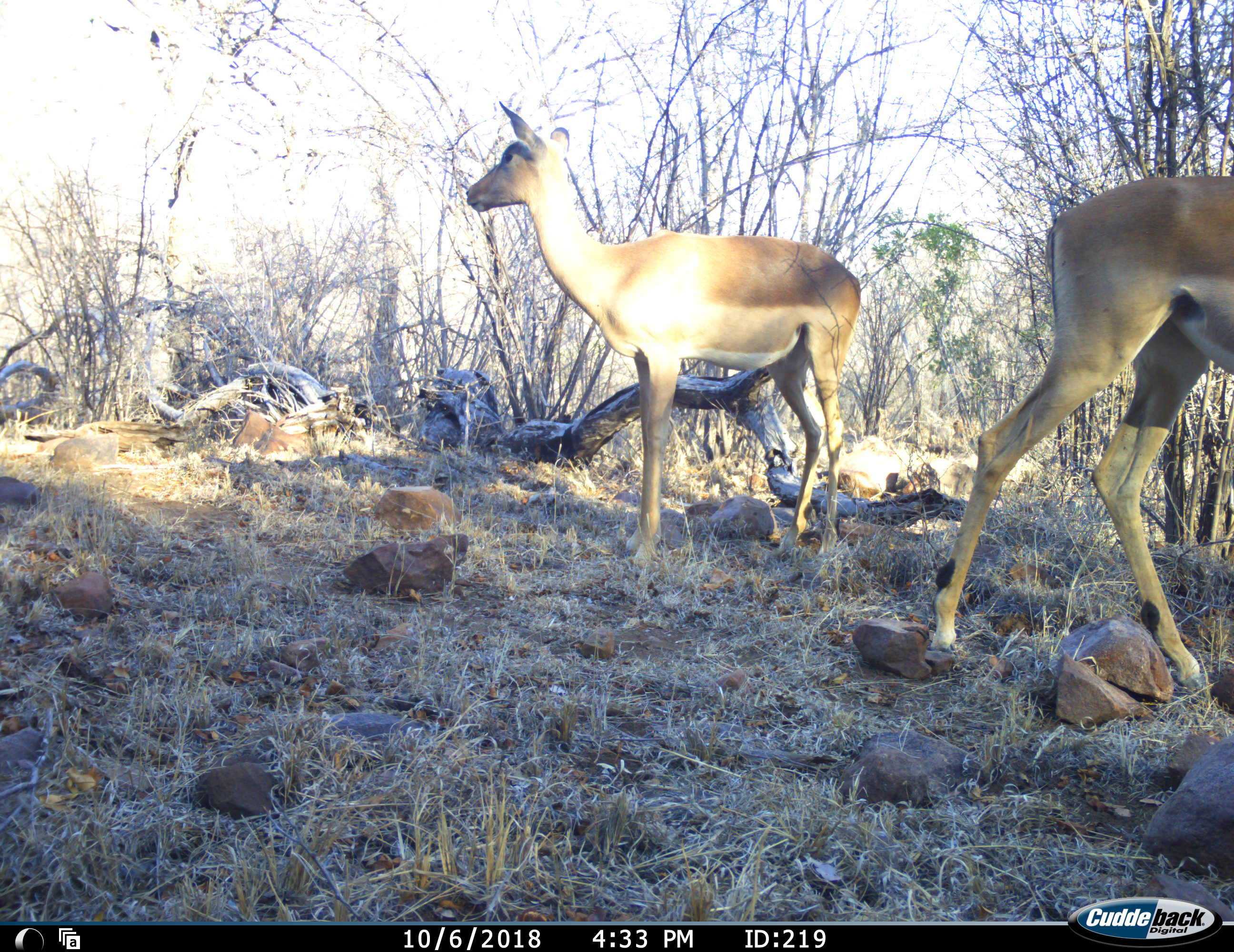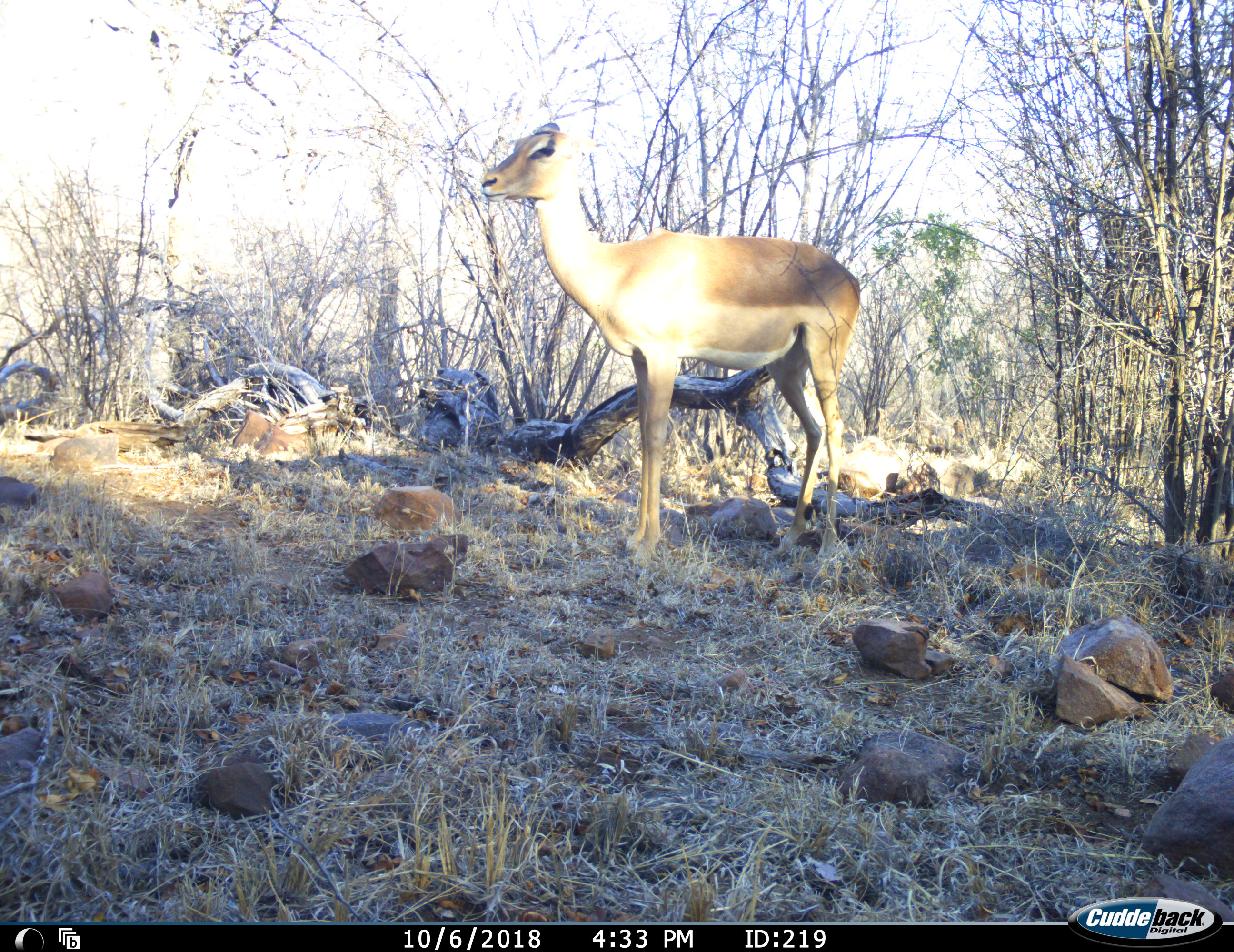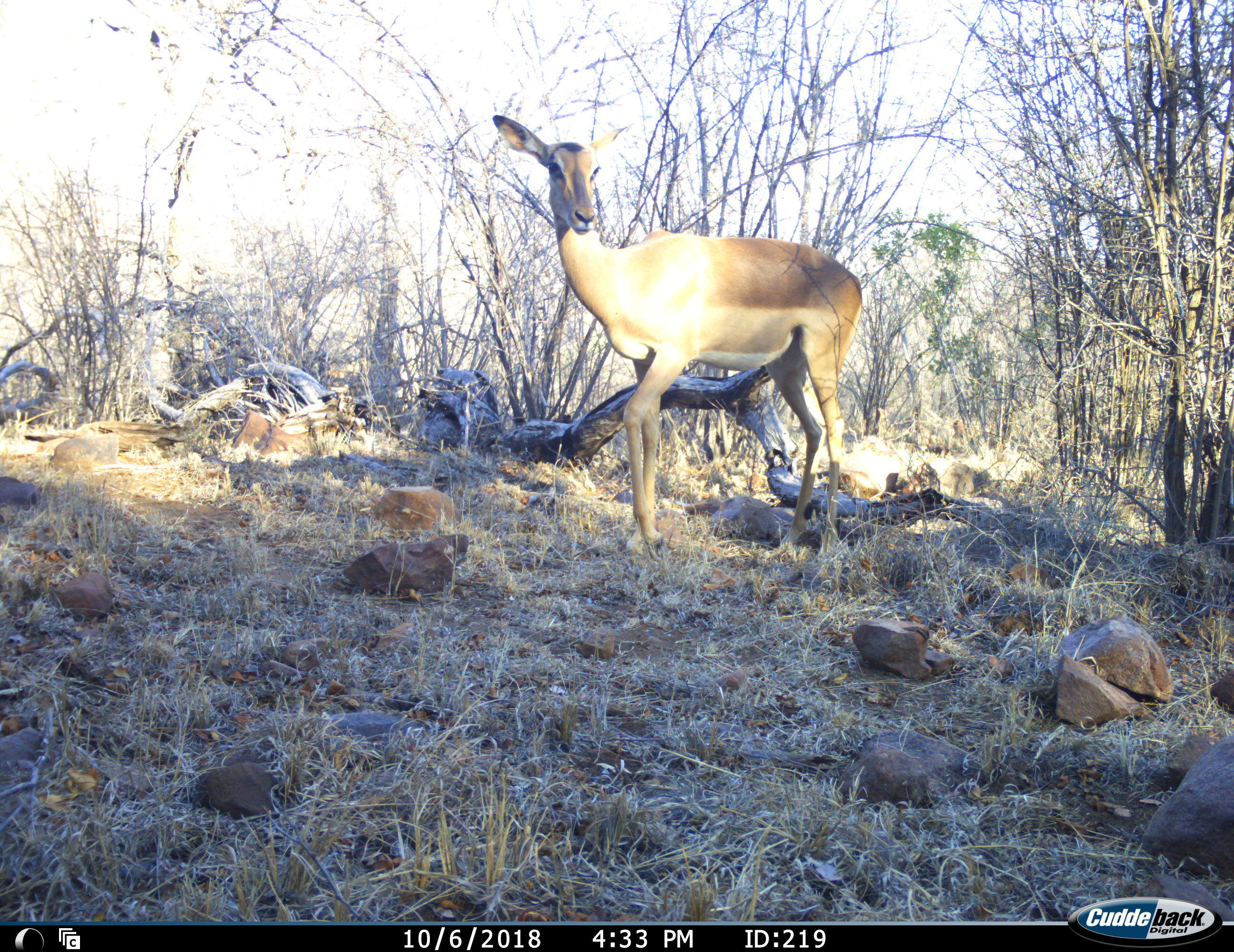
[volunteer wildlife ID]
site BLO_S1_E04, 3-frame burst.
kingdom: Animalia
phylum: Chordata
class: Mammalia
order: Artiodactyla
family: Bovidae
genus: Aepyceros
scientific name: Aepyceros melampus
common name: impala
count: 2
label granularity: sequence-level